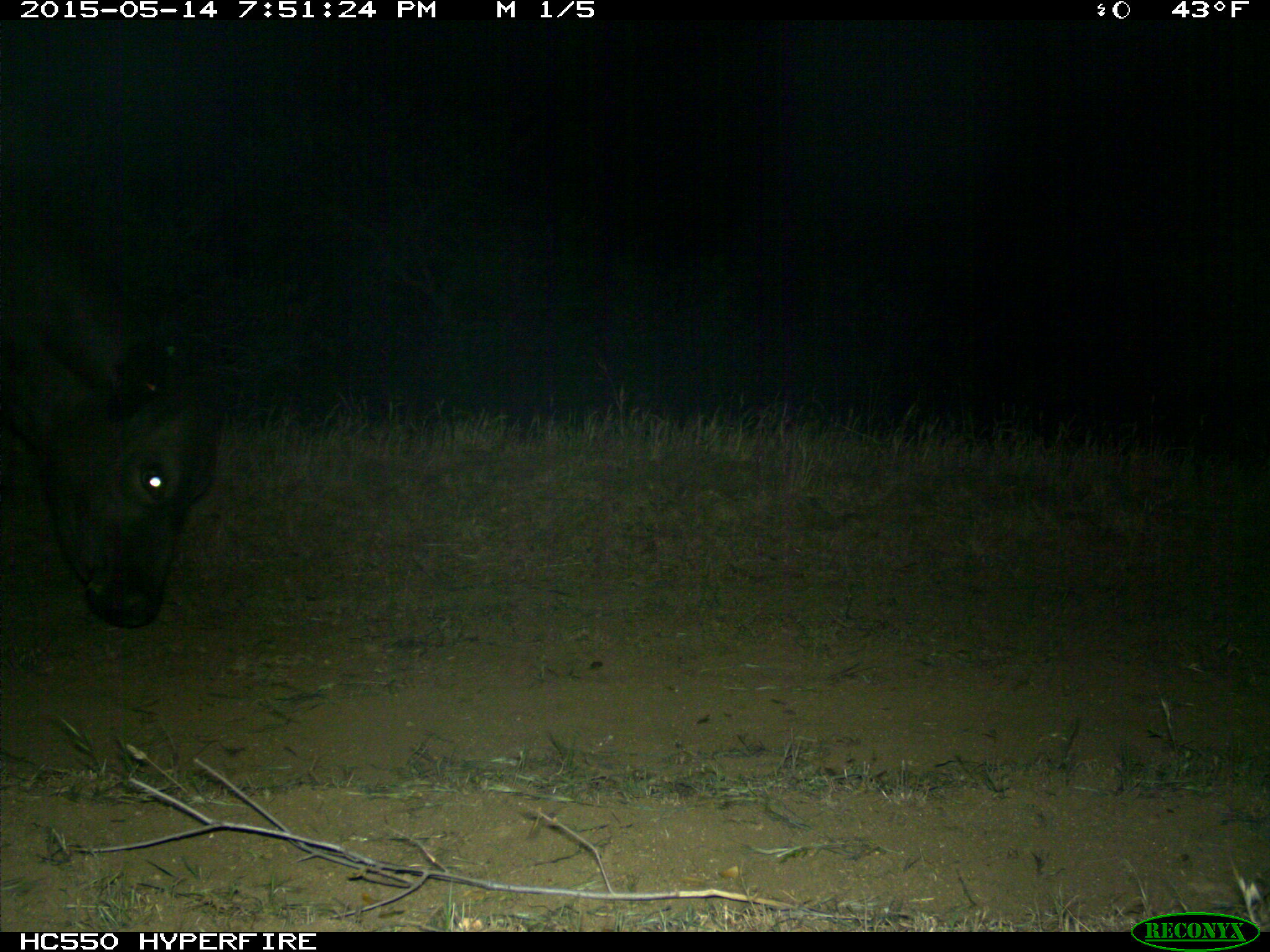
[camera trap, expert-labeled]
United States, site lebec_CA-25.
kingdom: Animalia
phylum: Chordata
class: Mammalia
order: Artiodactyla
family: Bovidae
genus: Bos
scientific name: Bos taurus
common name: domestic cow